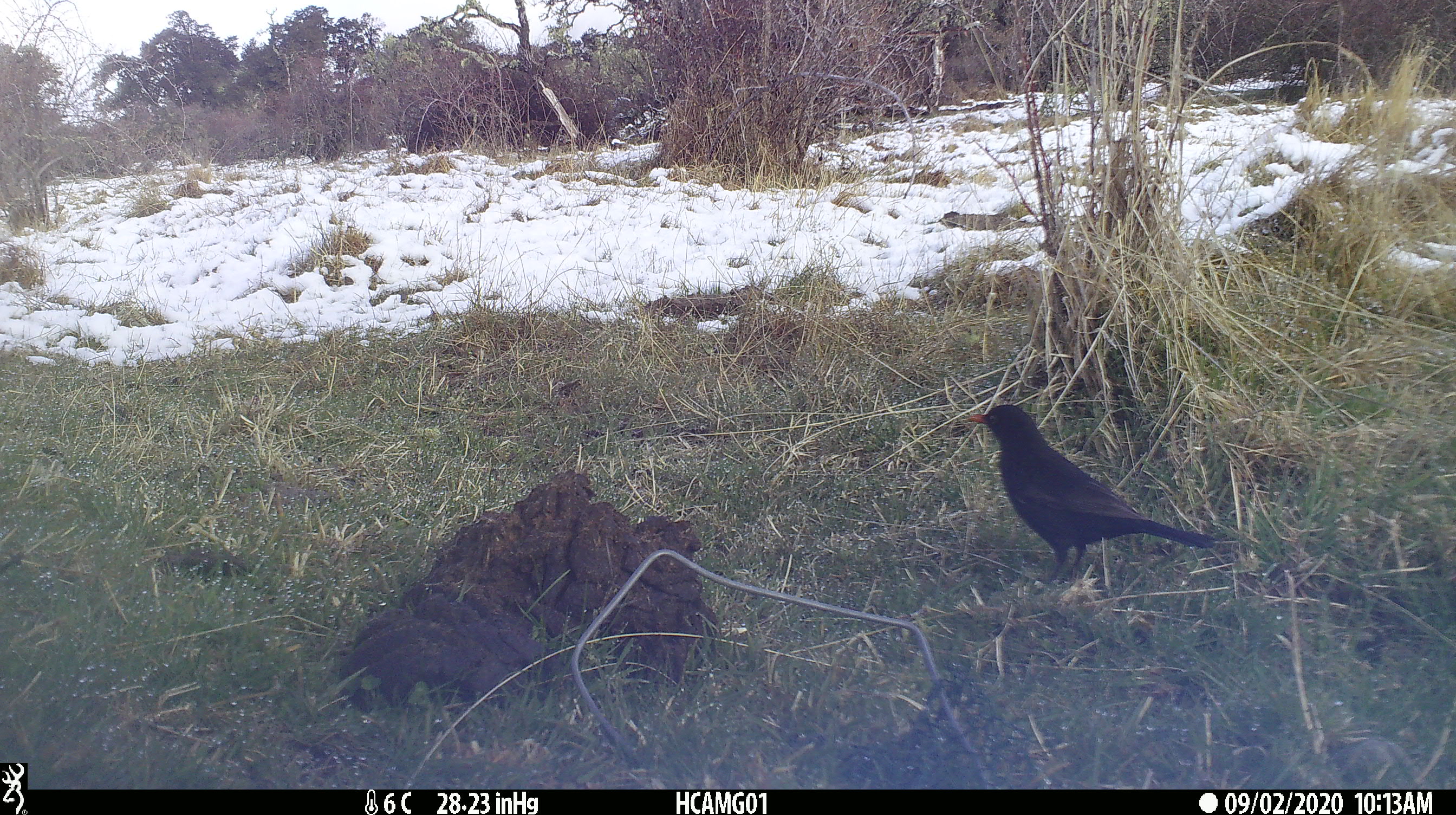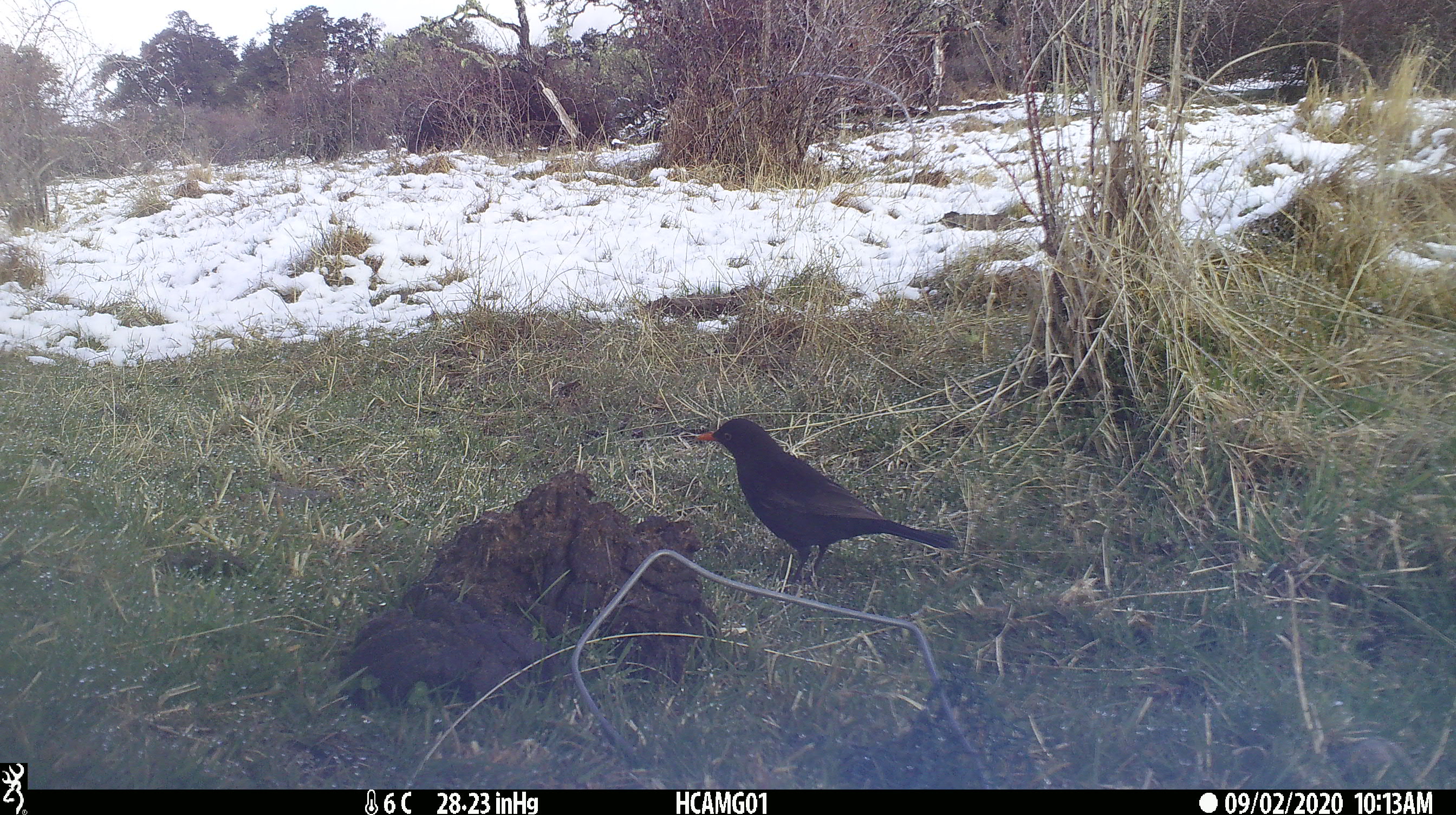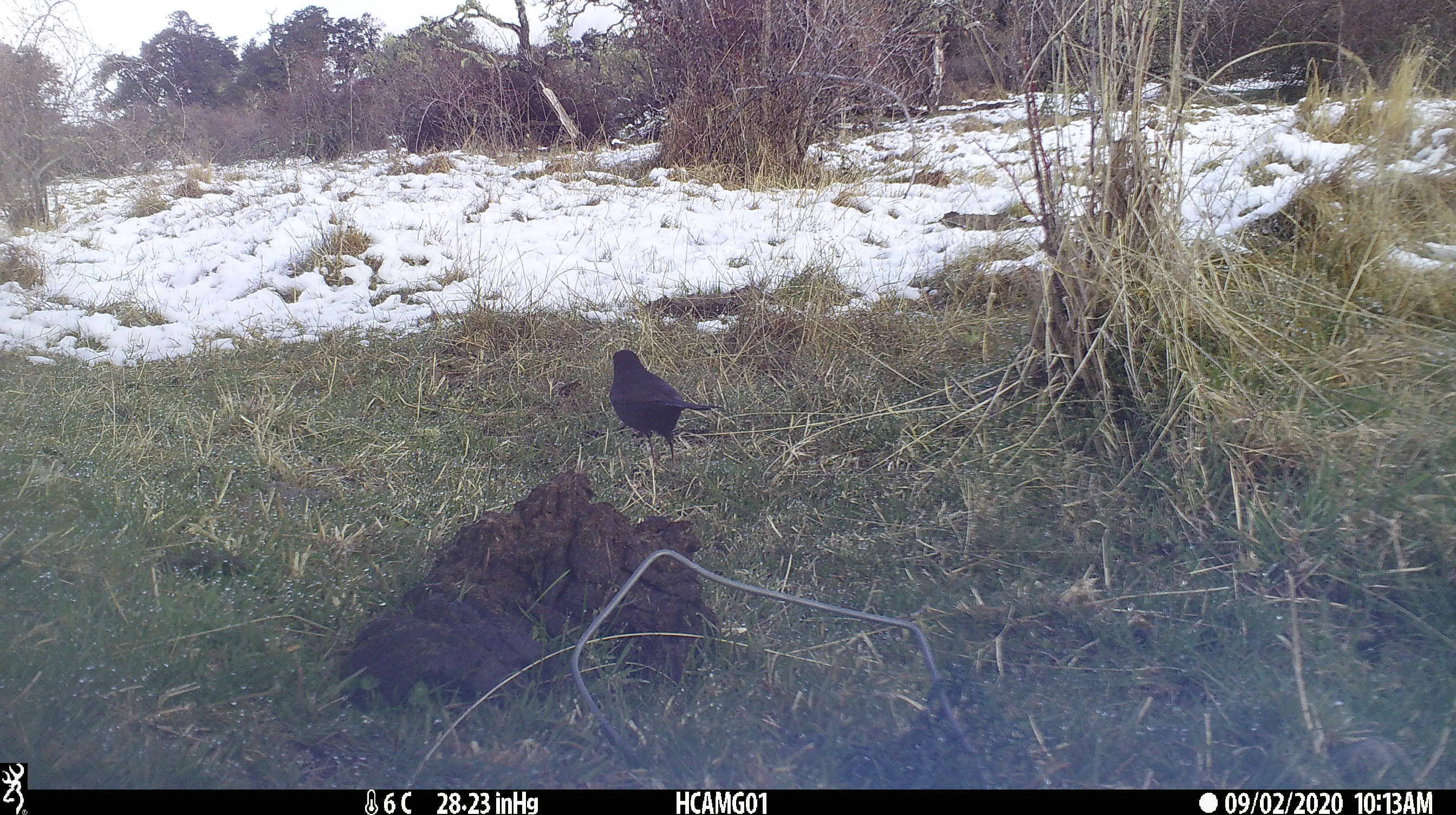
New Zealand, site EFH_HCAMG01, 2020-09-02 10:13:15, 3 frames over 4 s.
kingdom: Animalia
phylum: Chordata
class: Aves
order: Passeriformes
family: Turdidae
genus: Turdus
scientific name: Turdus merula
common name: eurasian blackbird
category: blackbird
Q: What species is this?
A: Blackbird (eurasian blackbird) (Turdus merula).